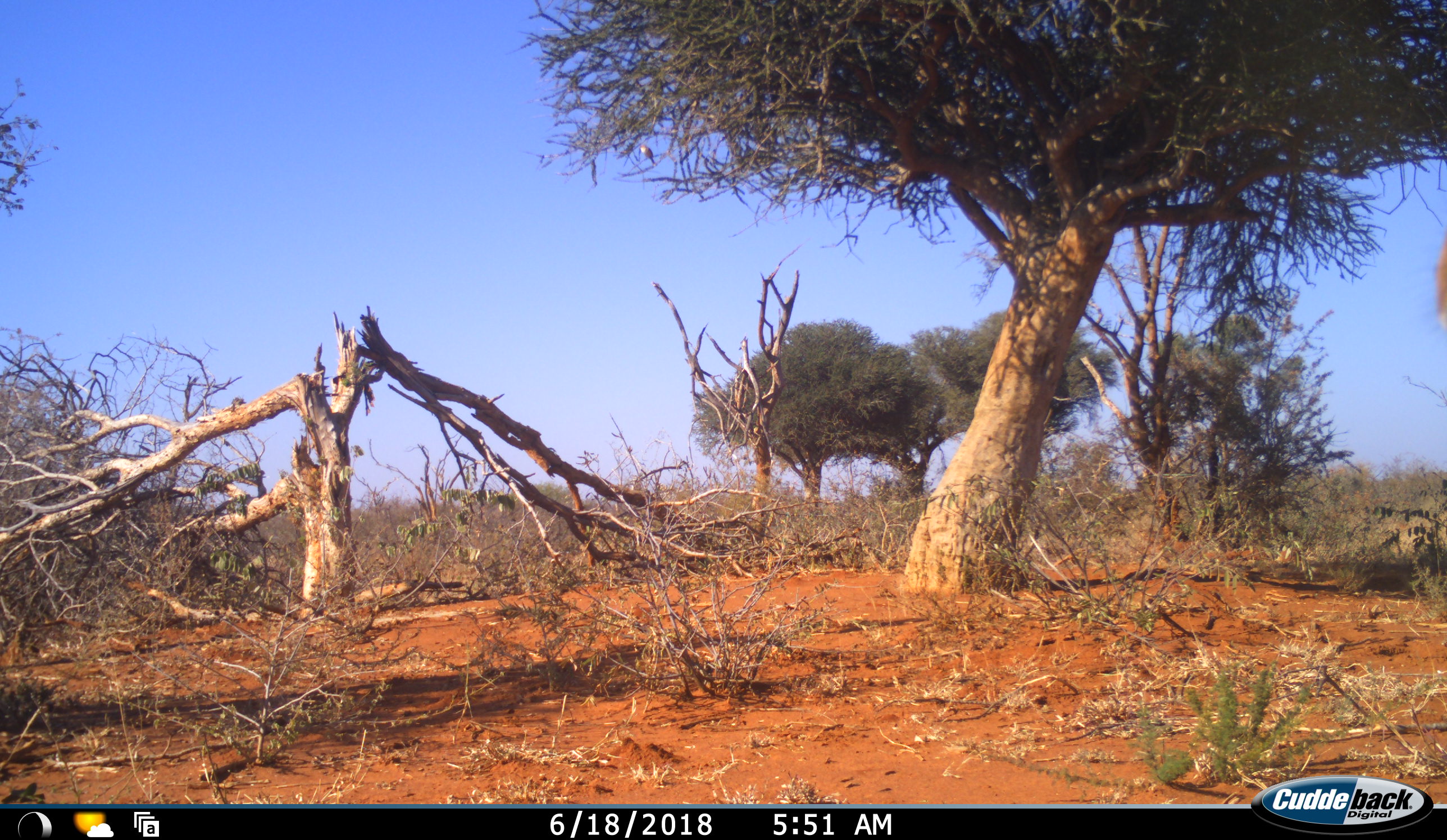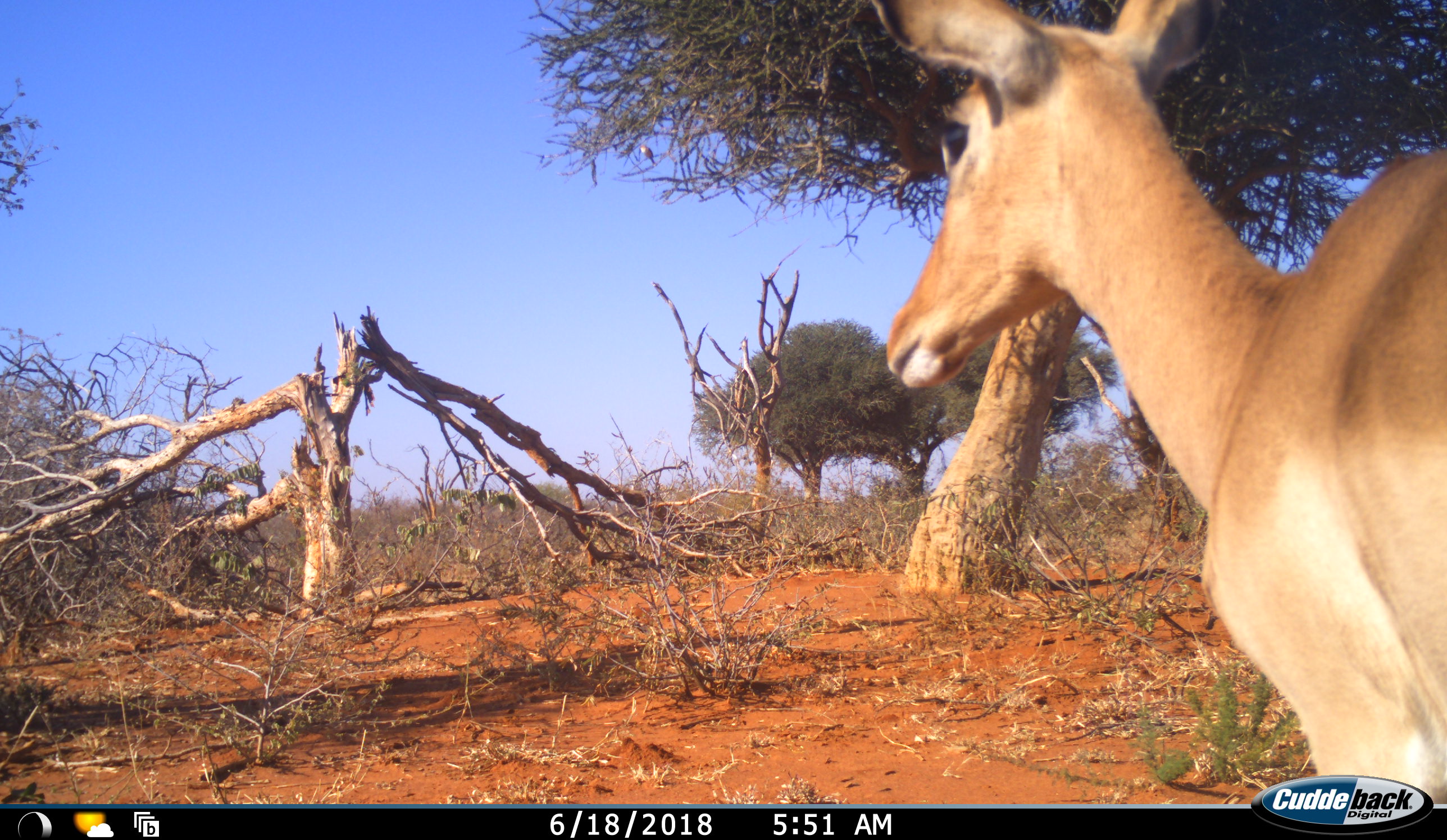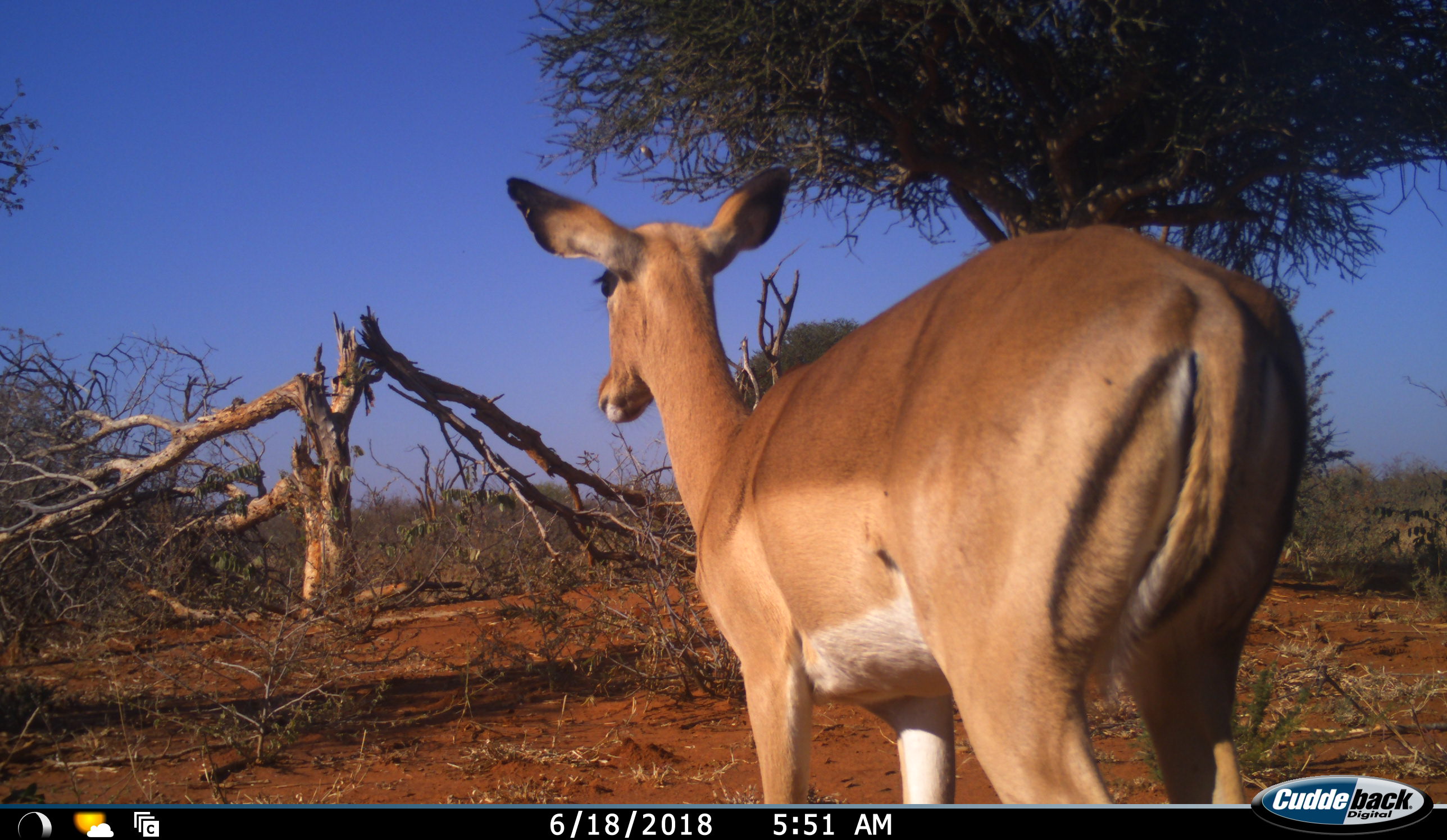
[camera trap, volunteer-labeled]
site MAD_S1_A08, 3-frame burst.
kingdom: Animalia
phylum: Chordata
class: Mammalia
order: Artiodactyla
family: Bovidae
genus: Aepyceros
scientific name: Aepyceros melampus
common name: impala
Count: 1.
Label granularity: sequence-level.